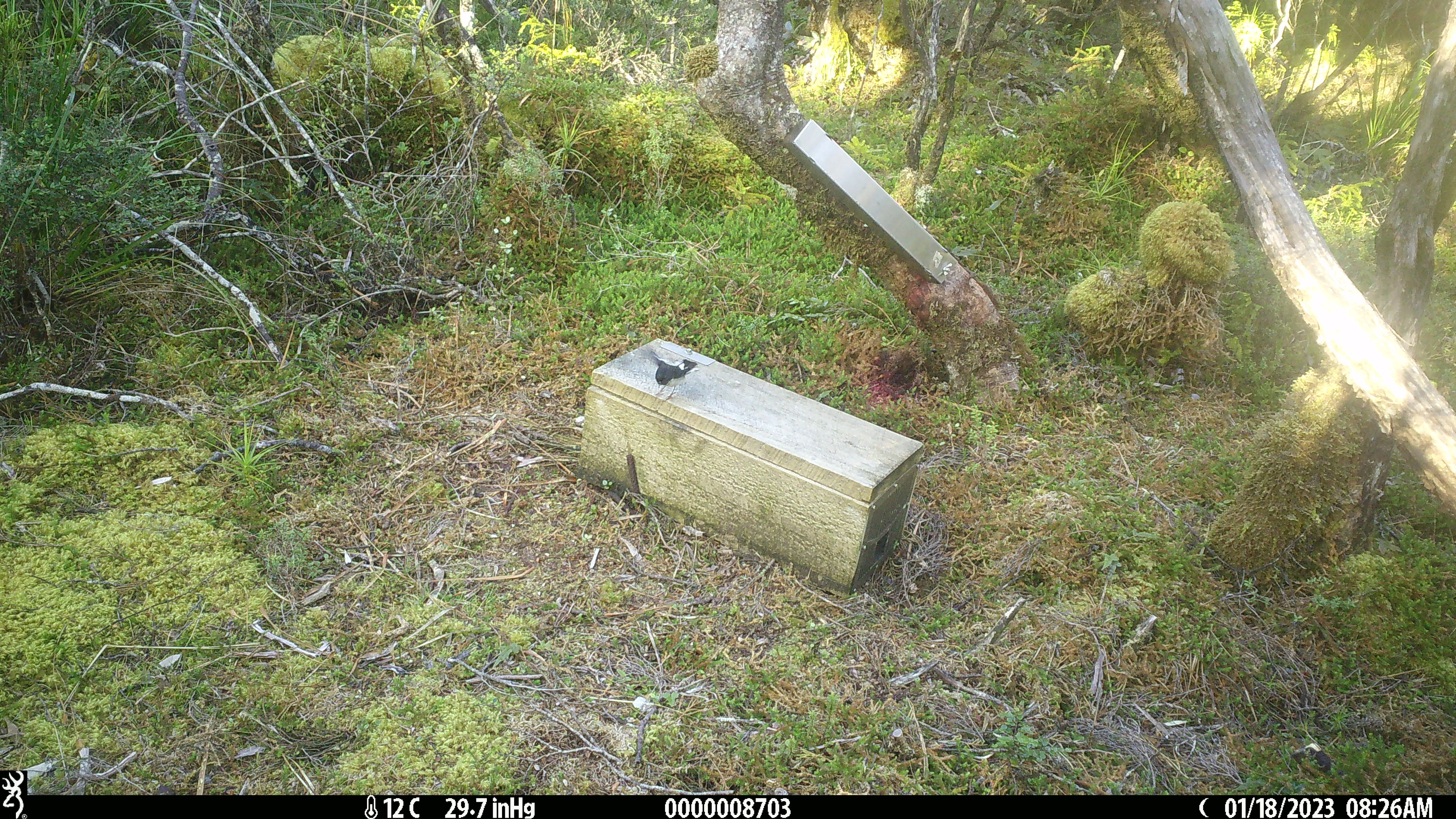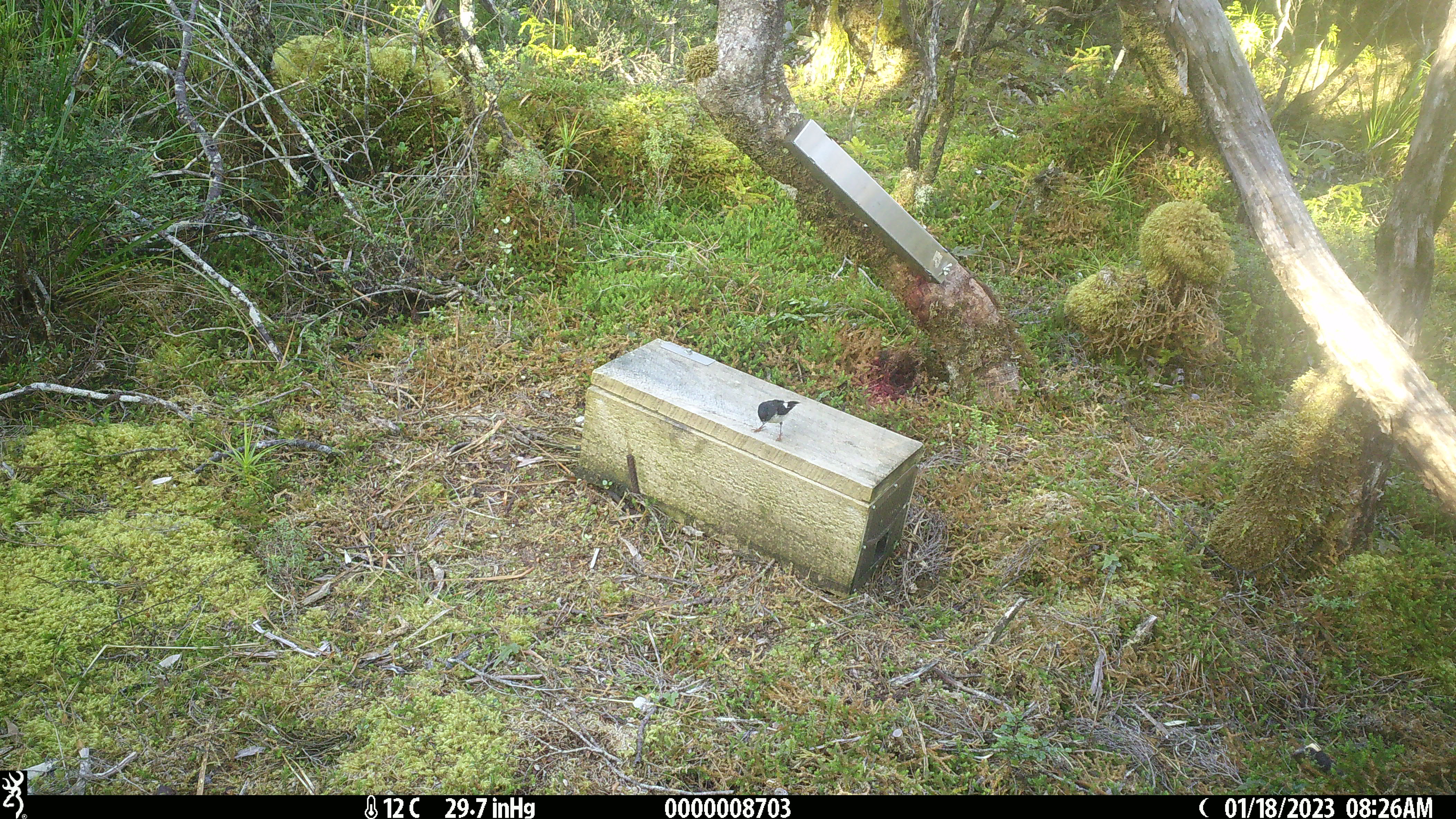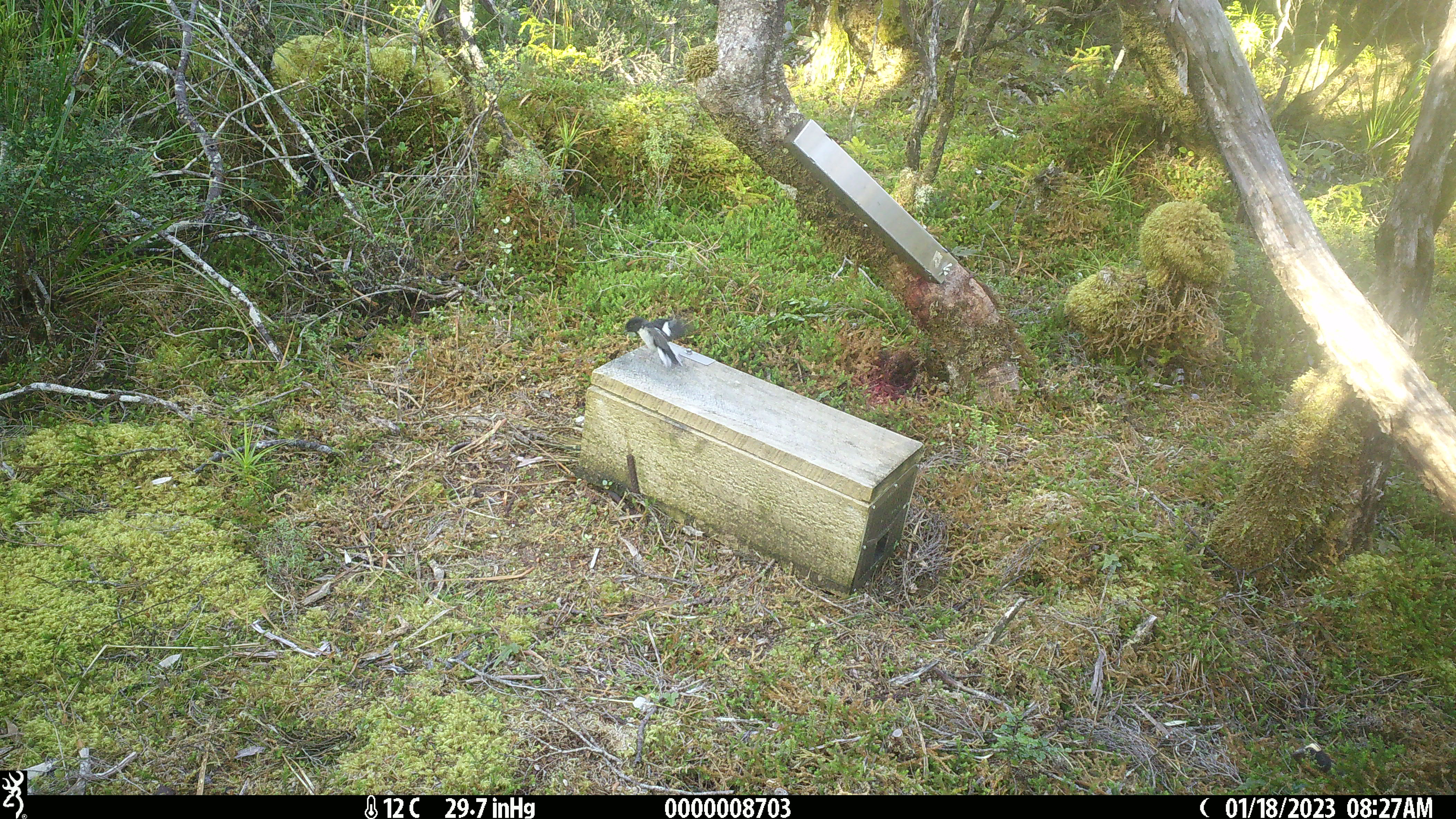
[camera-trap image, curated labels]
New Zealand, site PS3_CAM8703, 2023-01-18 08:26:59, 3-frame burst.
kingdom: Animalia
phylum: Chordata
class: Aves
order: Passeriformes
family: Petroicidae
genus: Petroica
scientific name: Petroica macrocephala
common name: tomtit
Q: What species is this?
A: Tomtit (Petroica macrocephala).